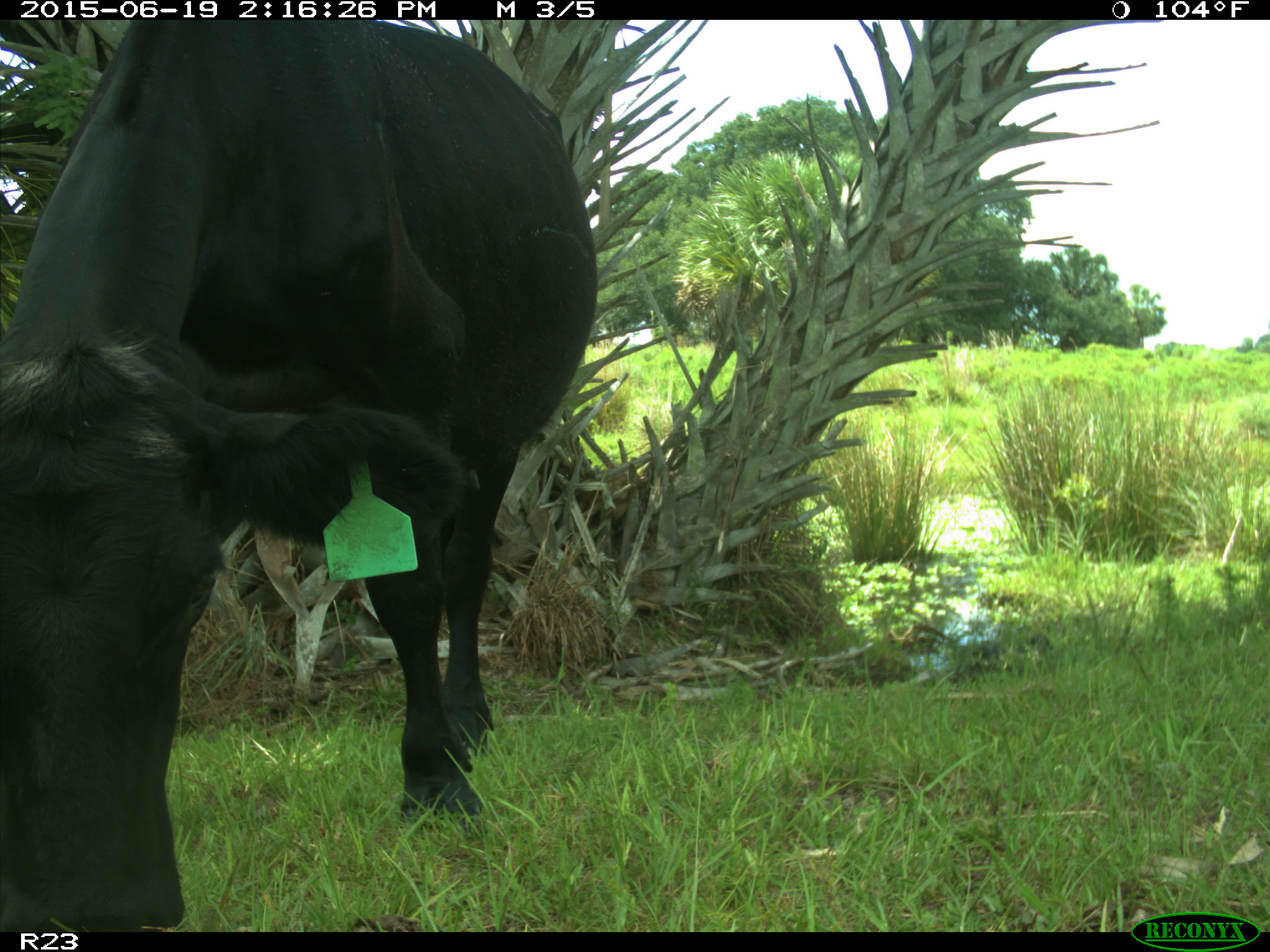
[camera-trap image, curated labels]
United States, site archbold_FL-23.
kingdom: Animalia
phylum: Chordata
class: Mammalia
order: Artiodactyla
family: Bovidae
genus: Bos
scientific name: Bos taurus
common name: domestic cow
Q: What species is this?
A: Bos taurus (domestic cow).